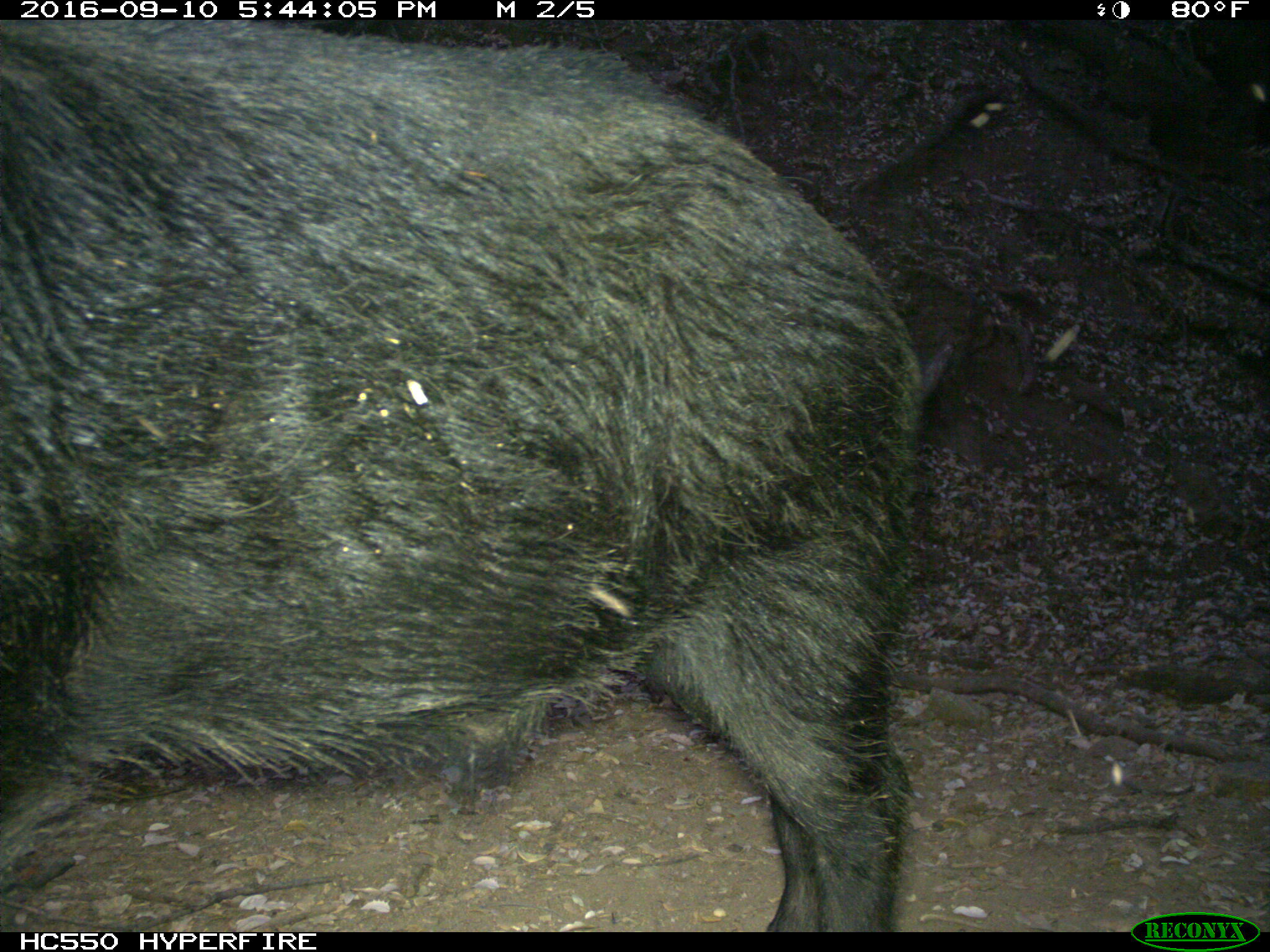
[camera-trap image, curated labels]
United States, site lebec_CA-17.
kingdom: Animalia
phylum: Chordata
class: Mammalia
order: Artiodactyla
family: Suidae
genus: Sus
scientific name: Sus scrofa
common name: wild boar